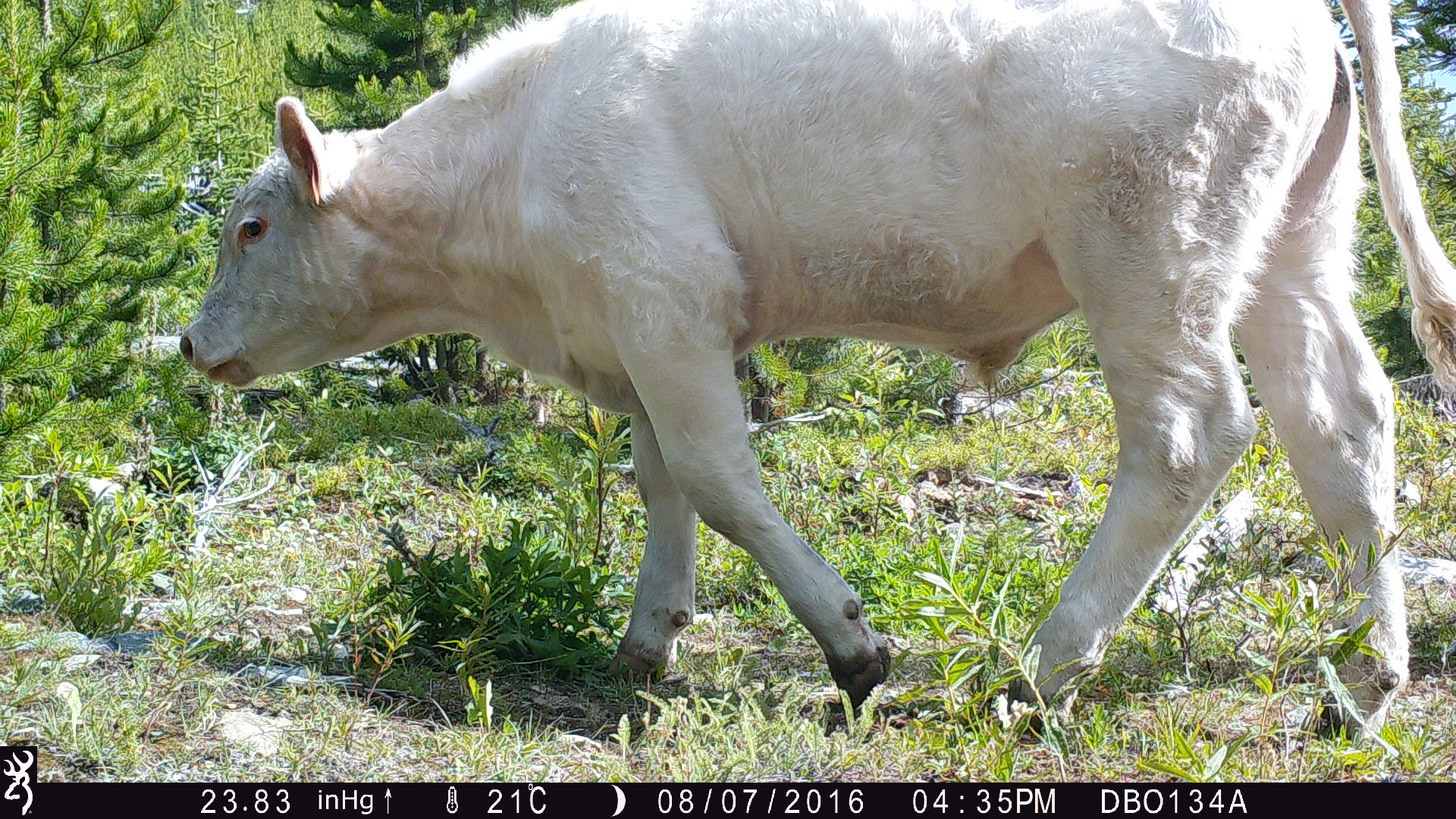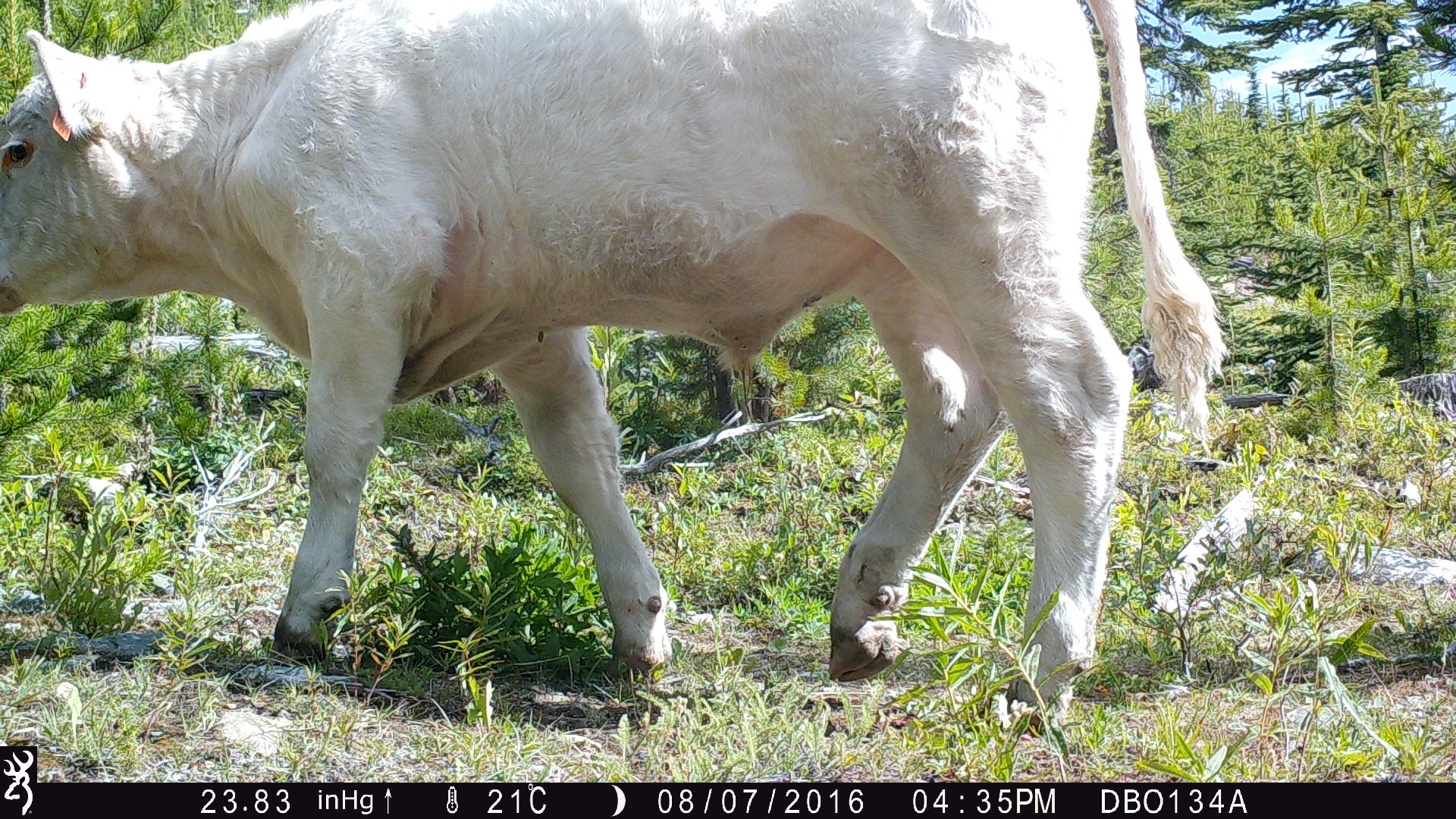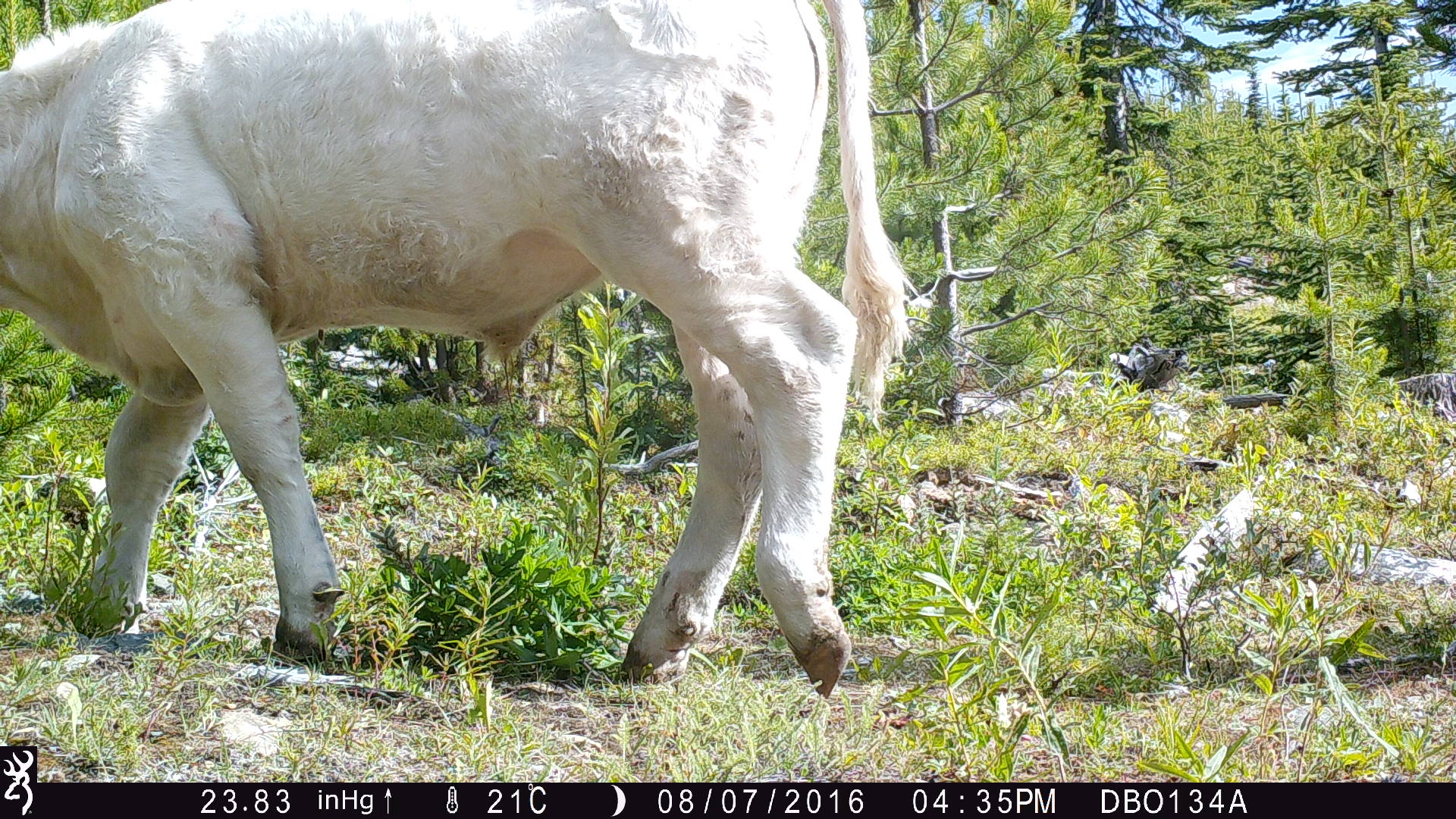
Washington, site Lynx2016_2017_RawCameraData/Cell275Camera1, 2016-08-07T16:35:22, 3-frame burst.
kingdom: Animalia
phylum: Chordata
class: Mammalia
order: Artiodactyla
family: Bovidae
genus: Bos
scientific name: Bos taurus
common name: domestic cattle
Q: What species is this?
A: Domestic cattle (Bos taurus).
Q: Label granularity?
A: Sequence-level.